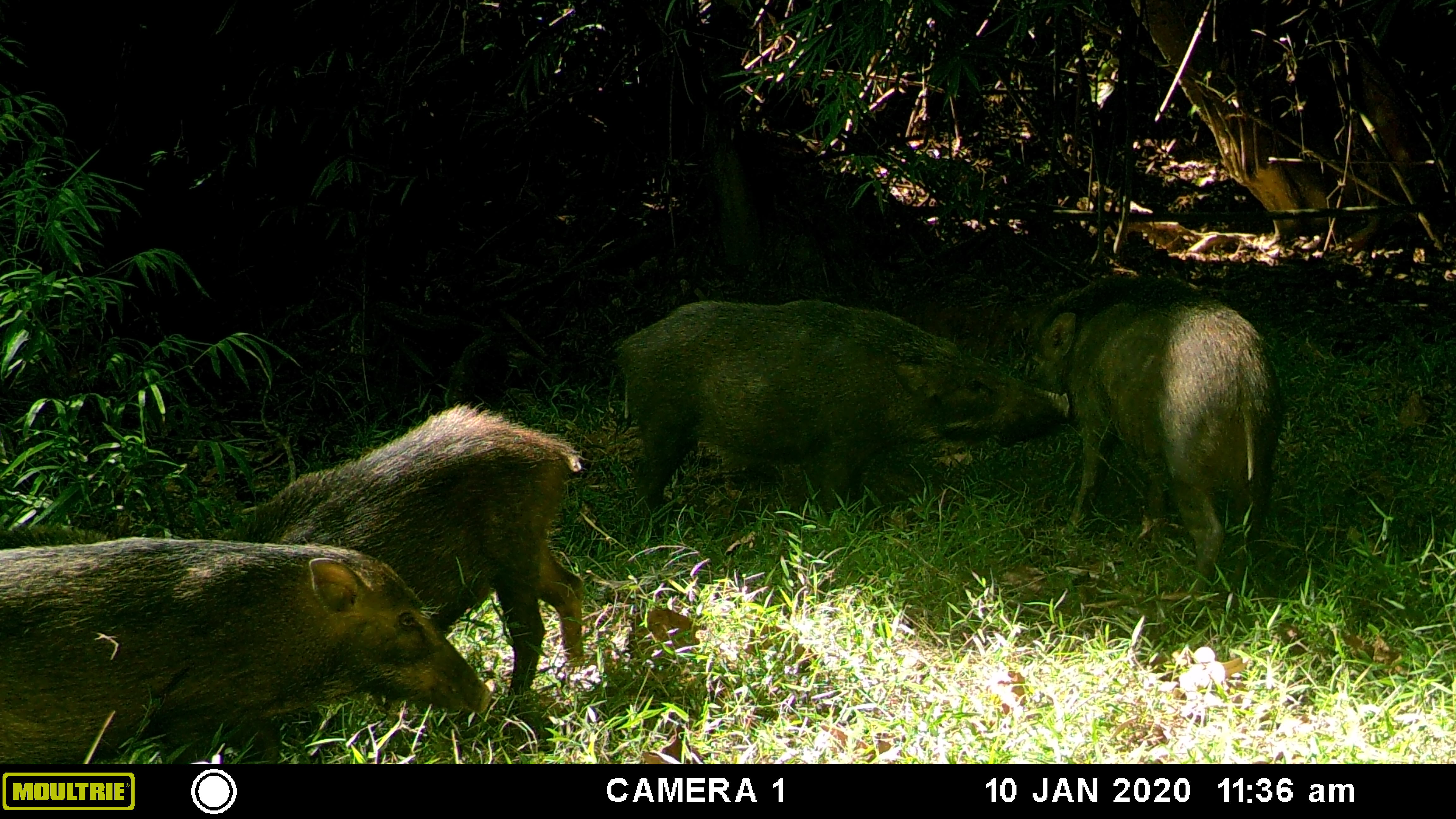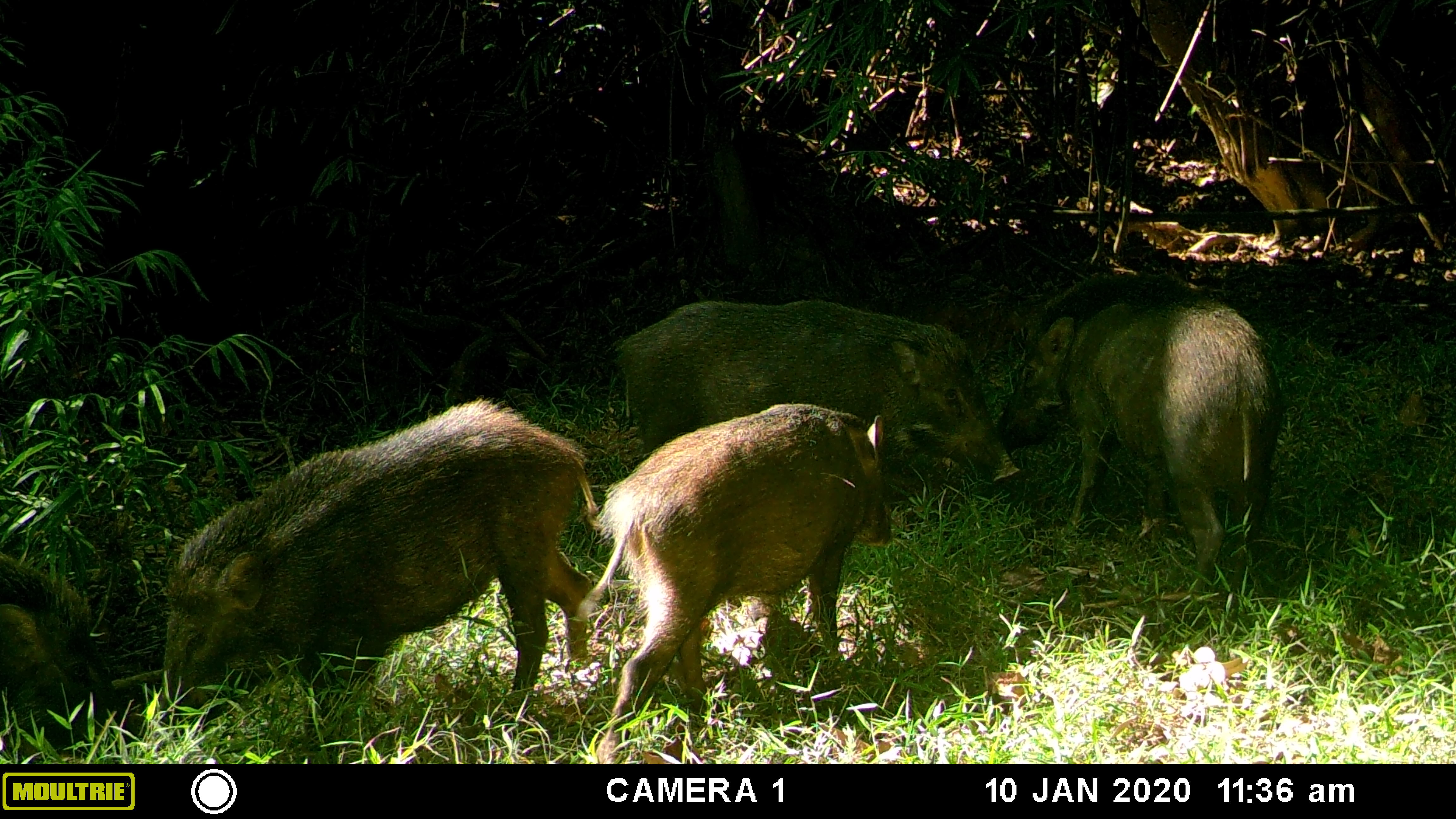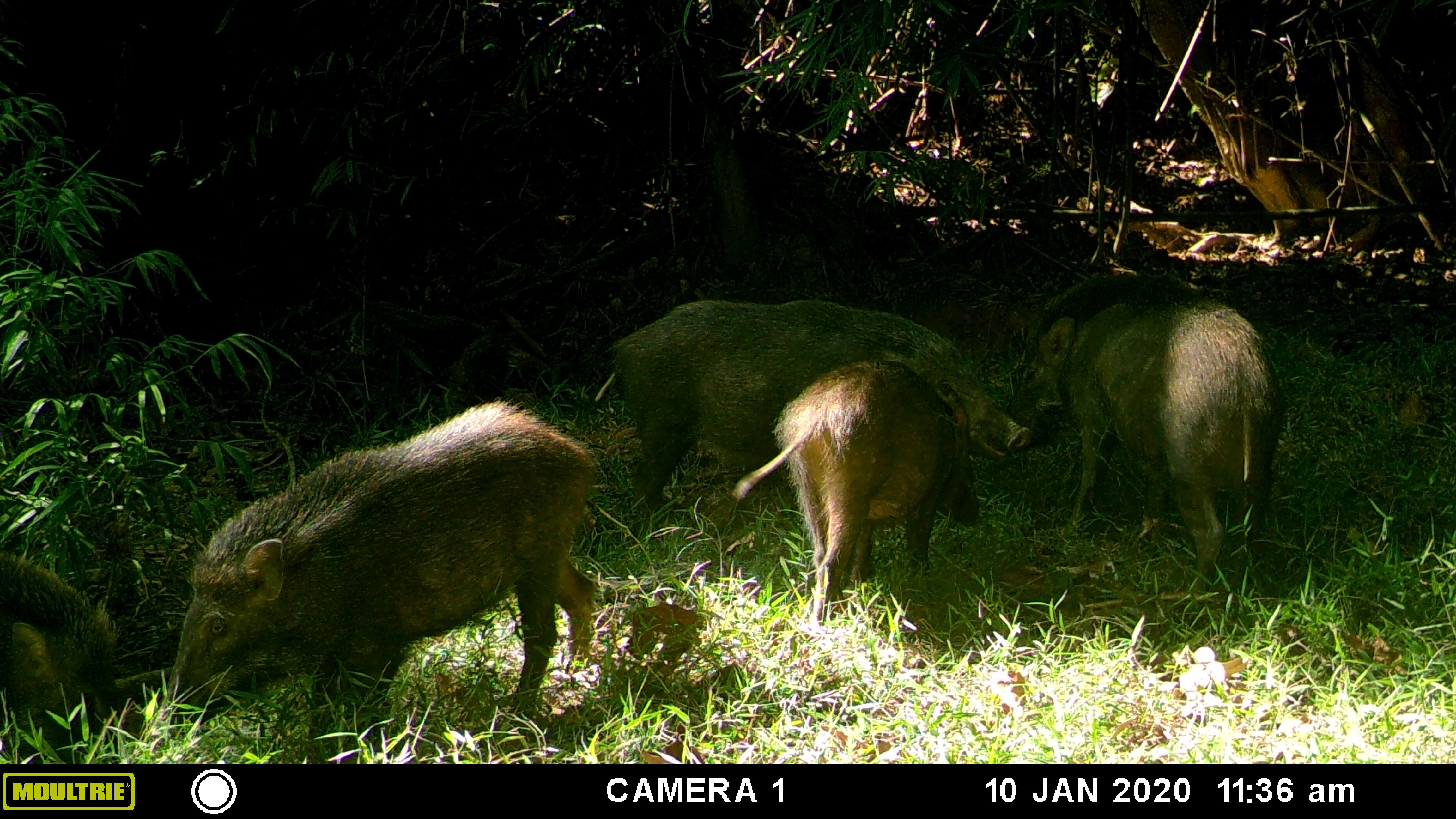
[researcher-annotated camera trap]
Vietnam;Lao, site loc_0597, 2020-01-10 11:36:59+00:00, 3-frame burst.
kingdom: Animalia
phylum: Chordata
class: Mammalia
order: Artiodactyla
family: Suidae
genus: Sus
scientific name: Sus scrofa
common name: eurasian wild pig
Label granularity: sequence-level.